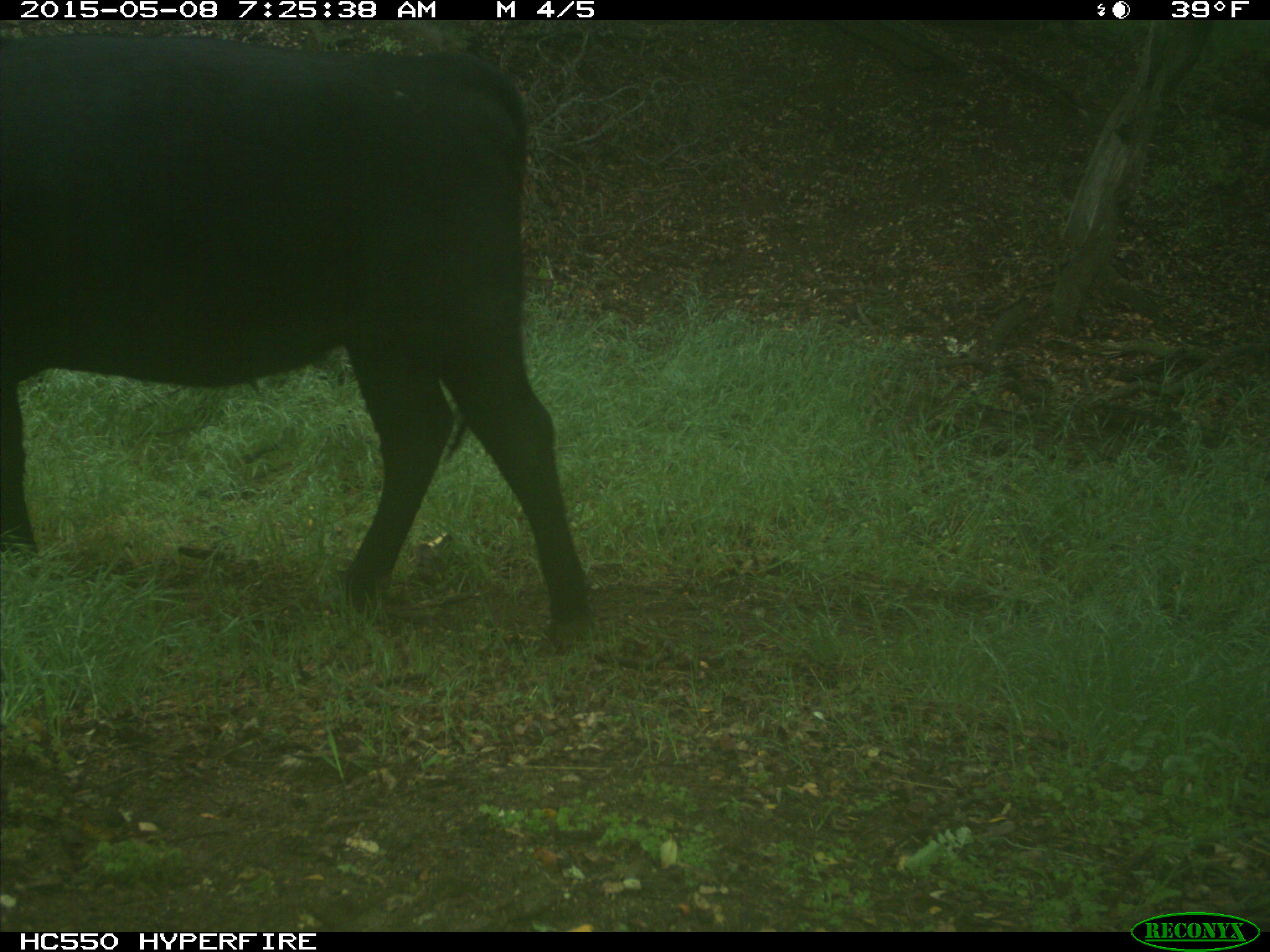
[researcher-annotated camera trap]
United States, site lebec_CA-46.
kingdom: Animalia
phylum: Chordata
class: Mammalia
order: Artiodactyla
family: Bovidae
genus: Bos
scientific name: Bos taurus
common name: domestic cow